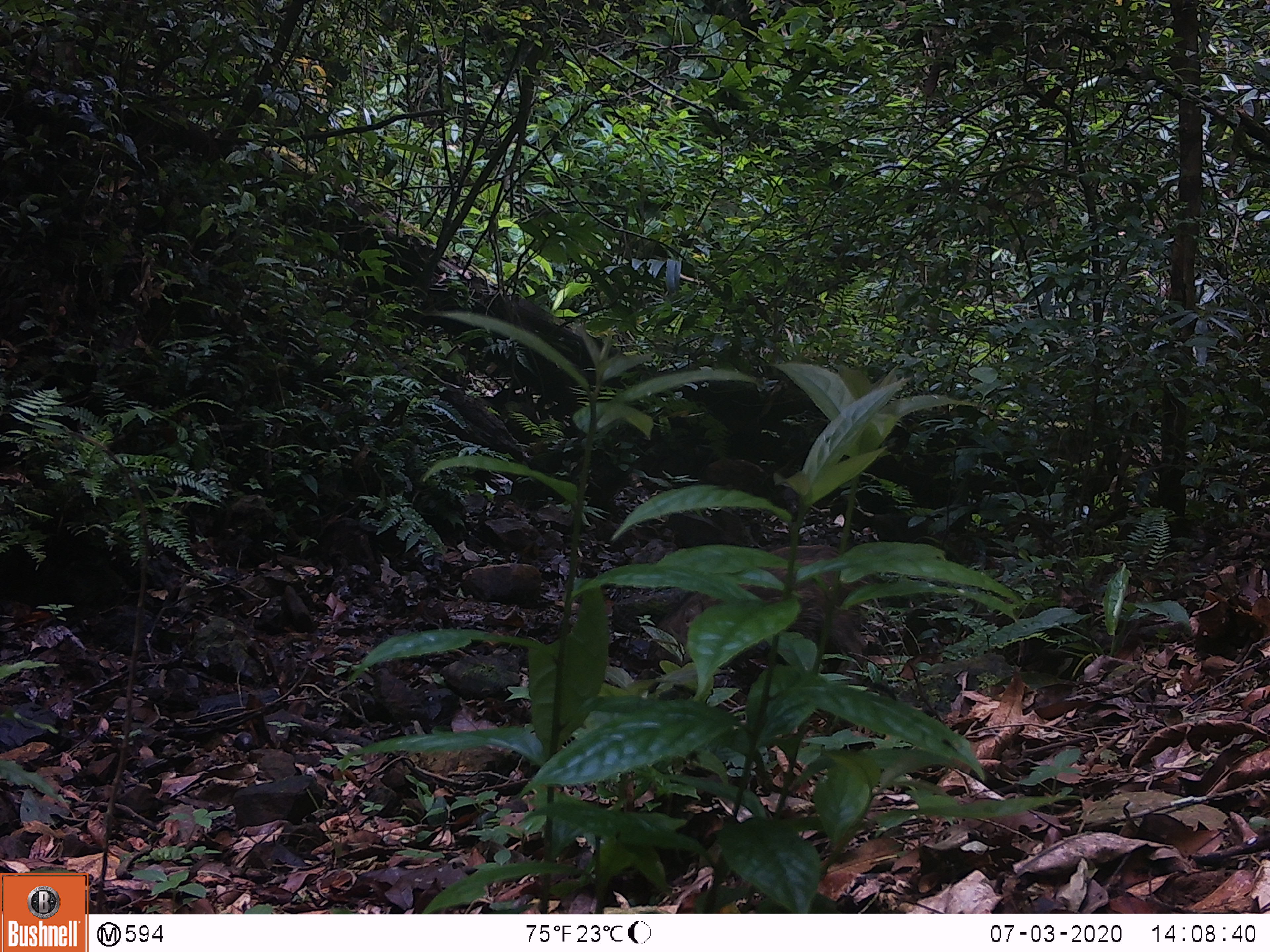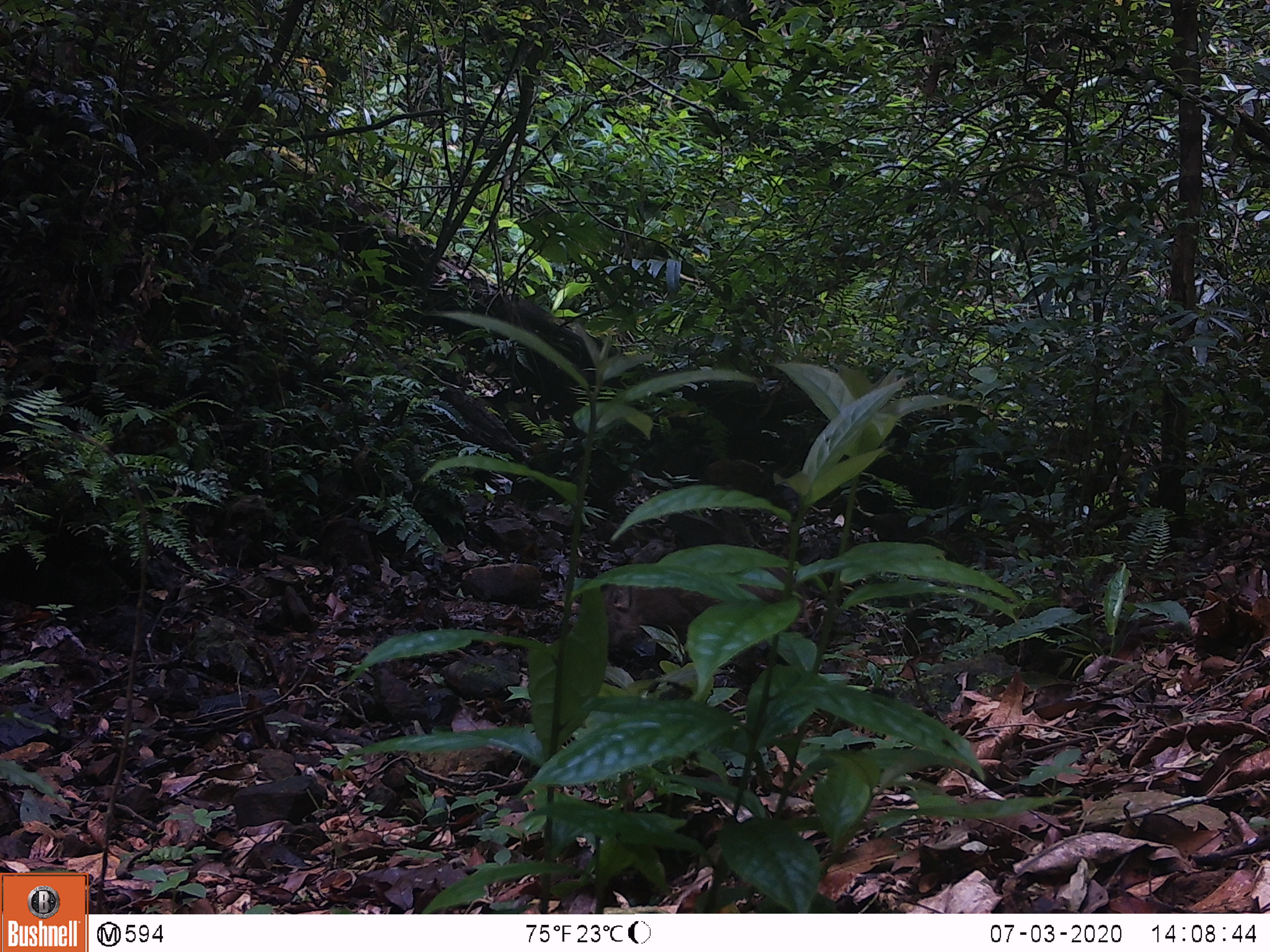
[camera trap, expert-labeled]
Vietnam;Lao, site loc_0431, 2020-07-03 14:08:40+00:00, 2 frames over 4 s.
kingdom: Animalia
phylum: Chordata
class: Mammalia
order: Artiodactyla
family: Suidae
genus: Sus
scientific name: Sus scrofa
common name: eurasian wild pig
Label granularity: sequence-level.